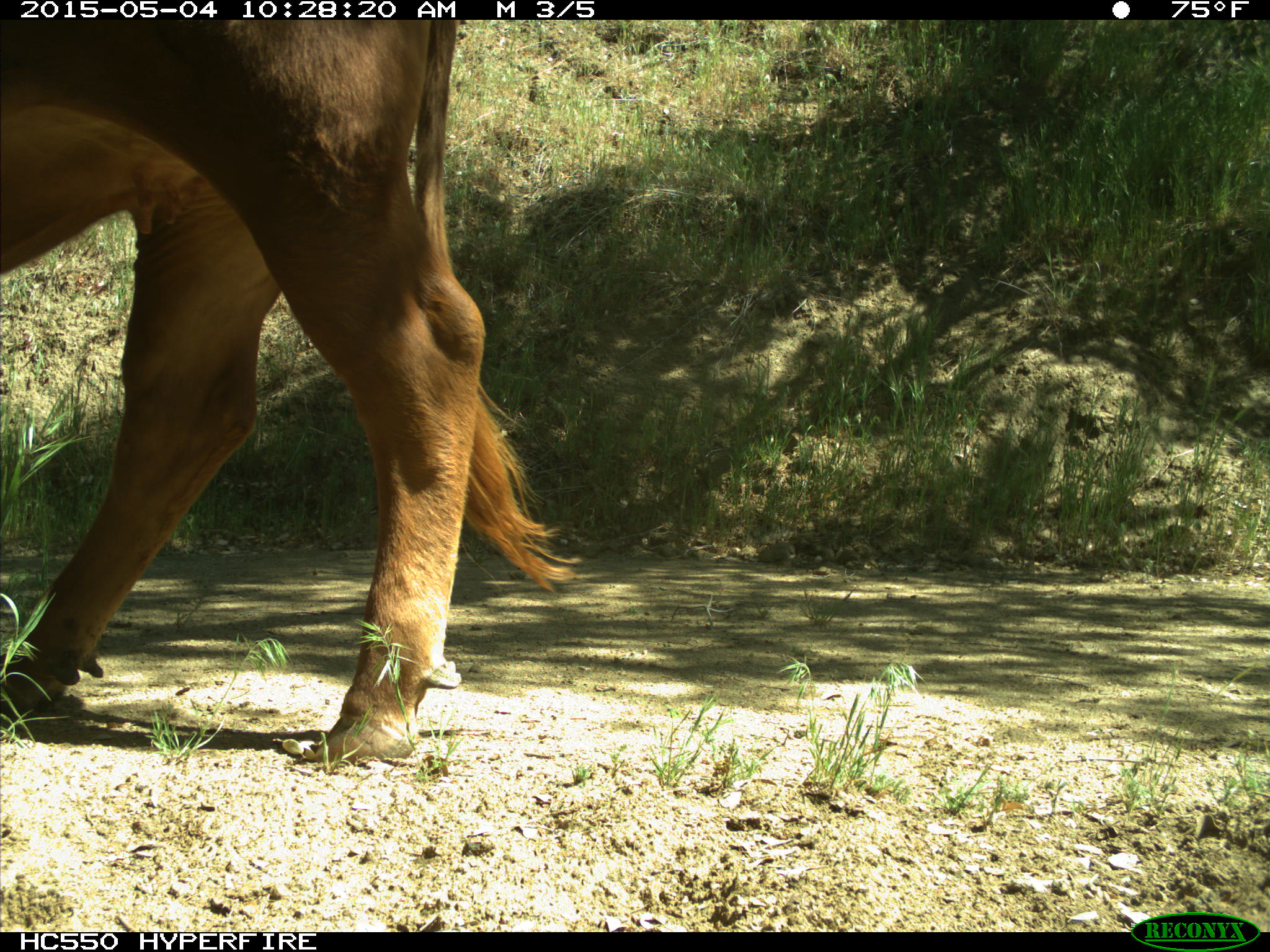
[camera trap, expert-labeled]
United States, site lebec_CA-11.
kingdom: Animalia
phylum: Chordata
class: Mammalia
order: Artiodactyla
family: Bovidae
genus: Bos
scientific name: Bos taurus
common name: domestic cow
Bos taurus (domestic cow).